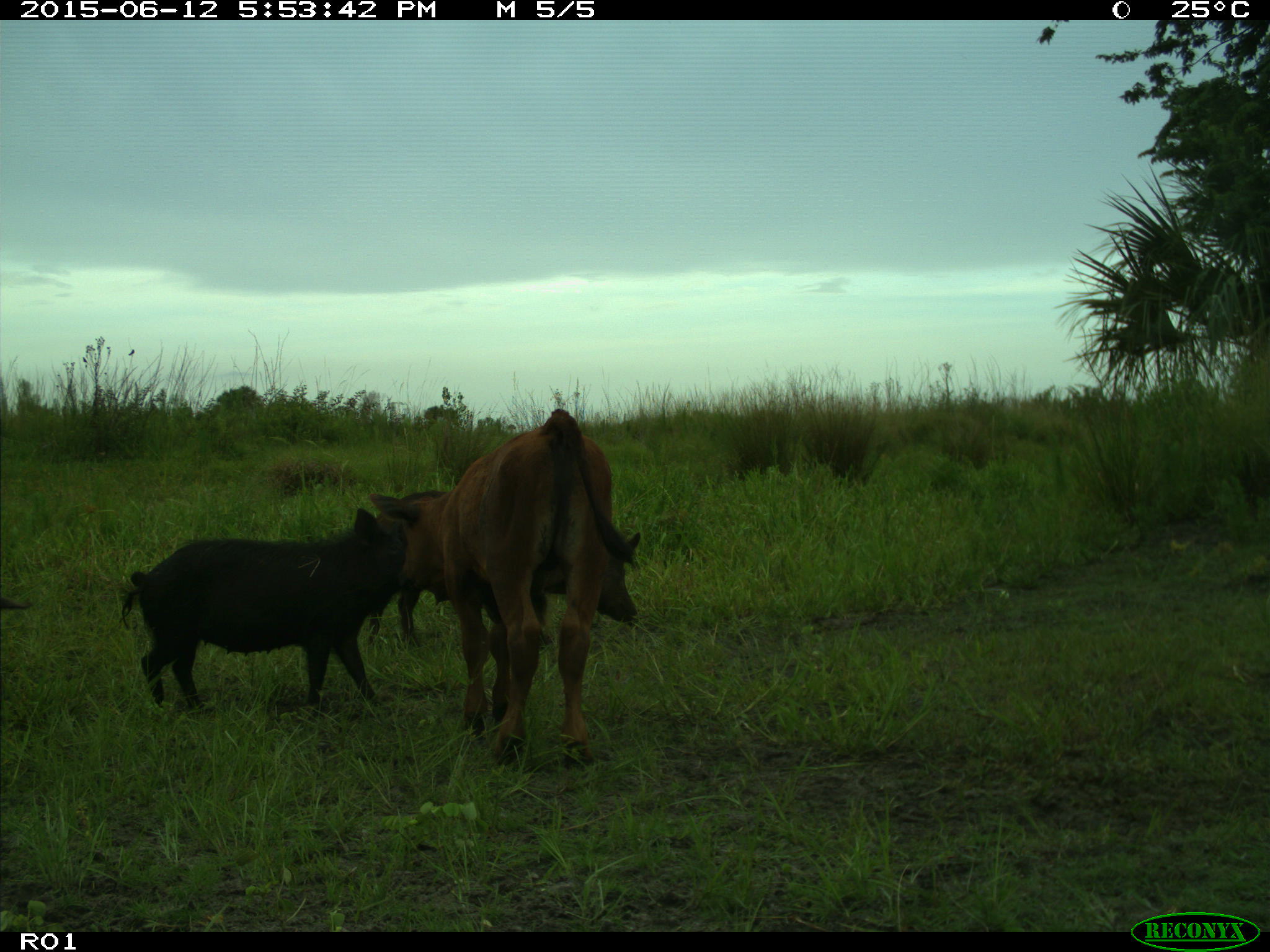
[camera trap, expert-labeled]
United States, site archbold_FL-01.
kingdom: Animalia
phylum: Chordata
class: Mammalia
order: Artiodactyla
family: Suidae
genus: Sus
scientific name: Sus scrofa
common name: wild boar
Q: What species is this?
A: Sus scrofa (wild boar).